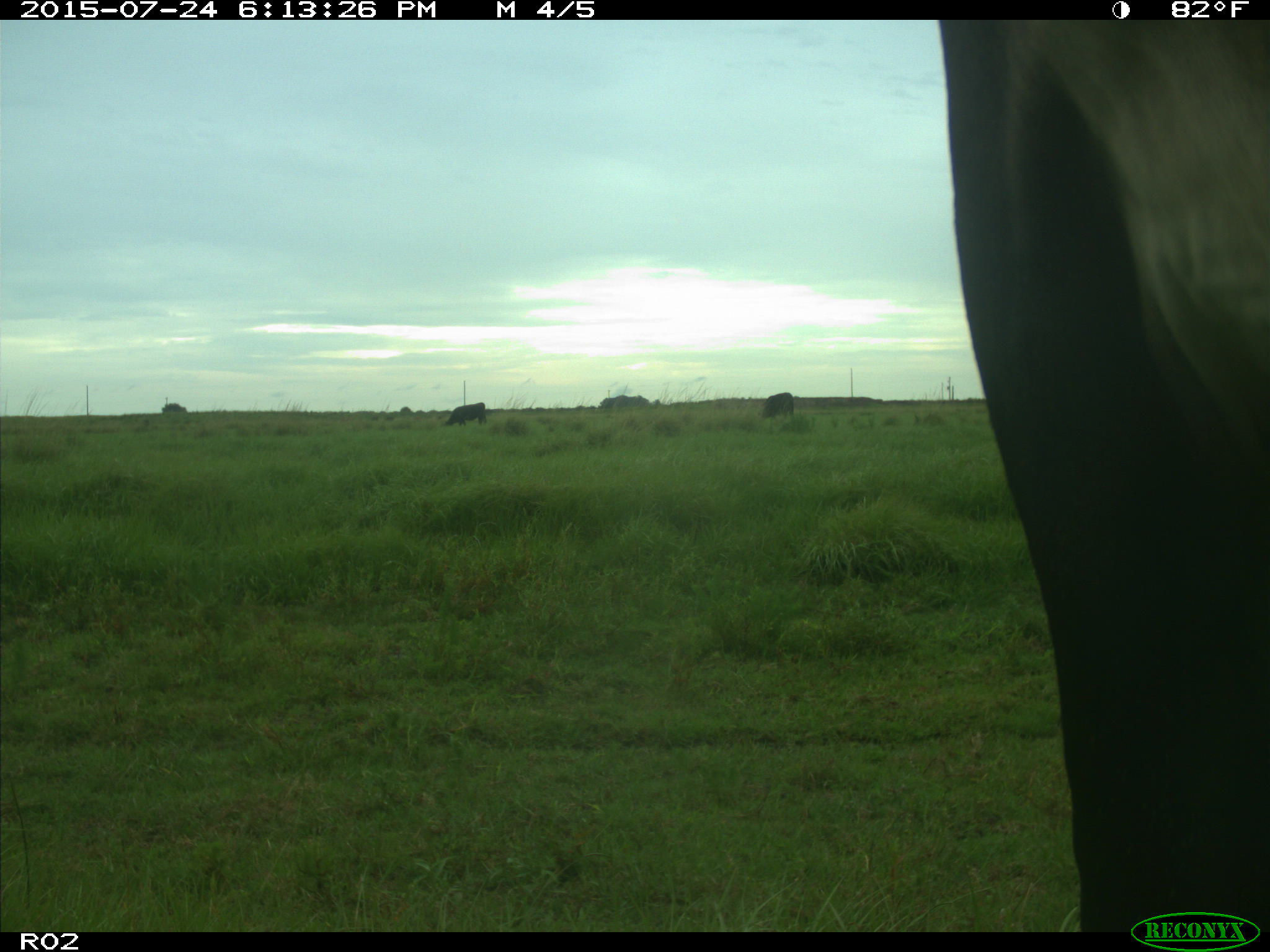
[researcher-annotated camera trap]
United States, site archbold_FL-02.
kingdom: Animalia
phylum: Chordata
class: Mammalia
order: Artiodactyla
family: Bovidae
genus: Bos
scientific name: Bos taurus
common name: domestic cow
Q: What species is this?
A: Bos taurus (domestic cow).